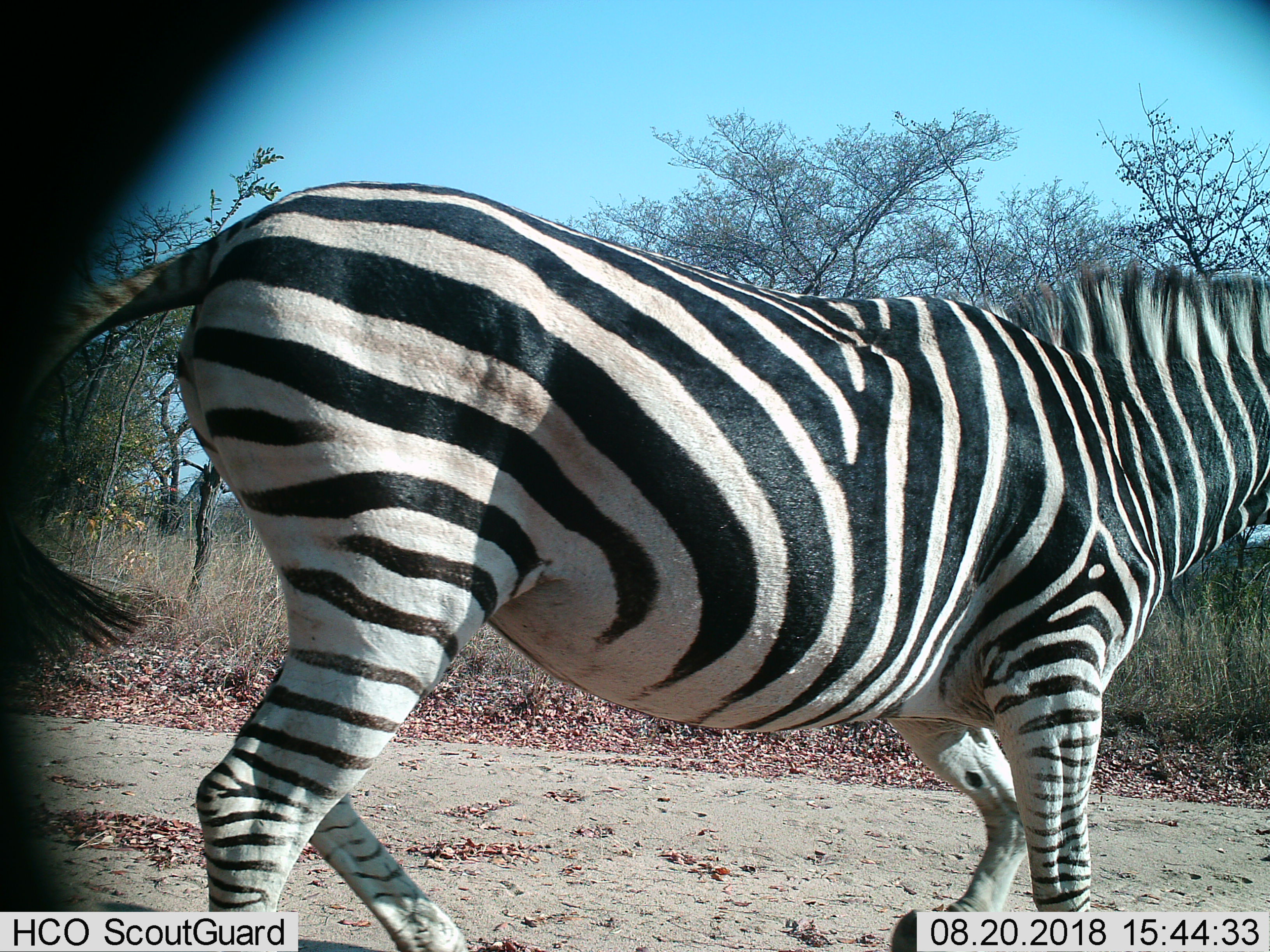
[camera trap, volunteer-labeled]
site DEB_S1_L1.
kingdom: Animalia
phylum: Chordata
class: Mammalia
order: Perissodactyla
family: Equidae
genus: Equus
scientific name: Equus quagga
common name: plains zebra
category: zebraplains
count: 1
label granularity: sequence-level